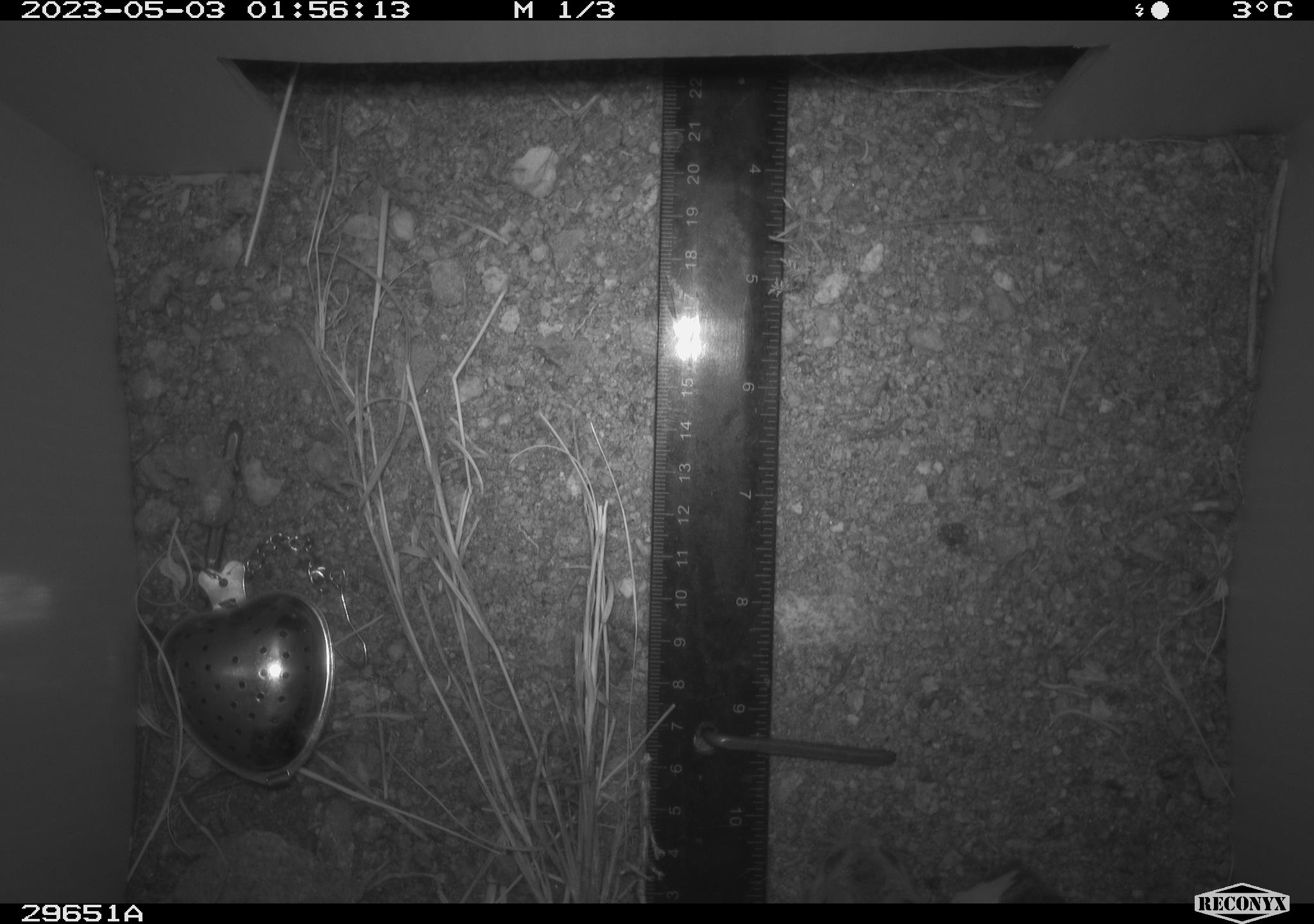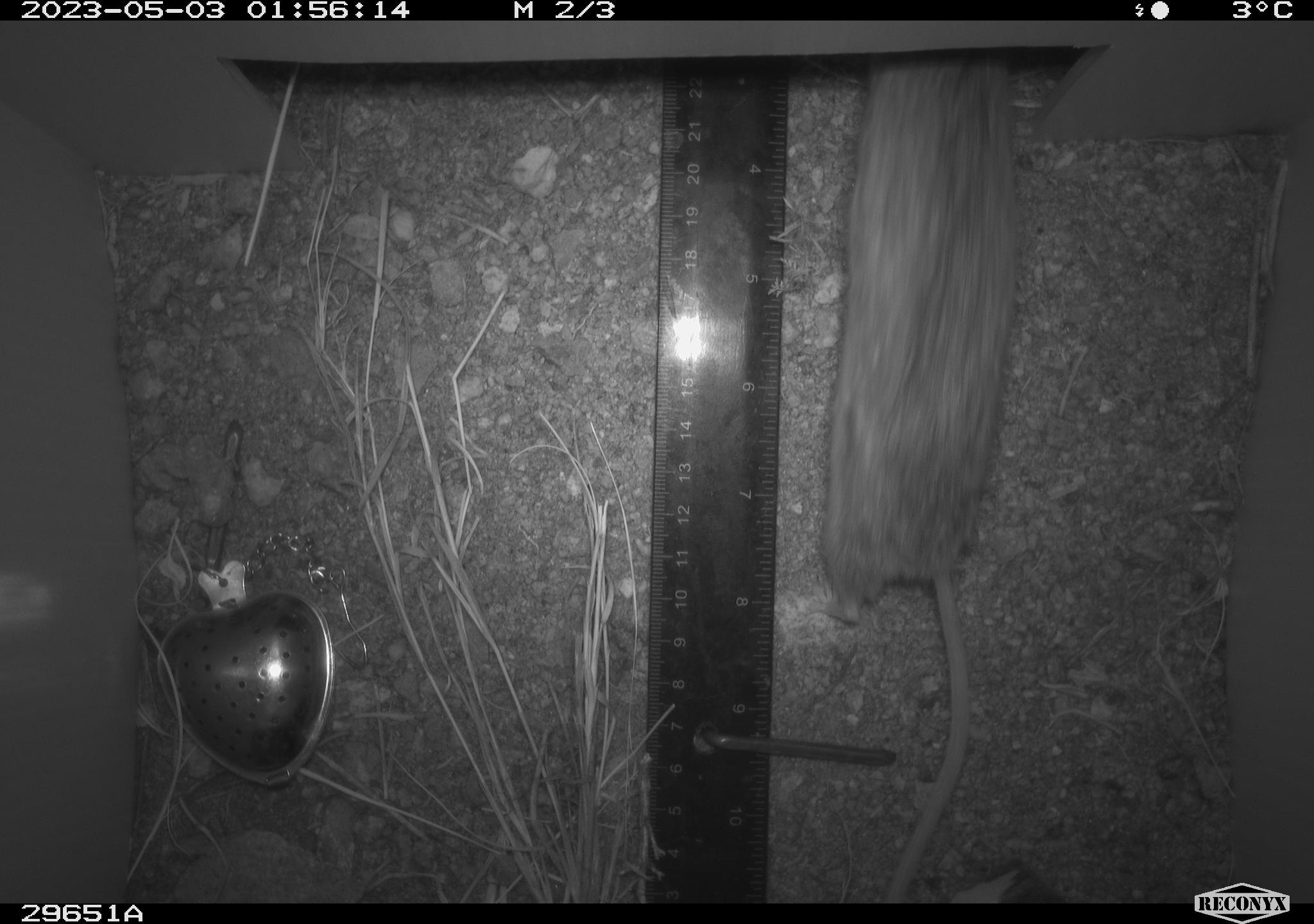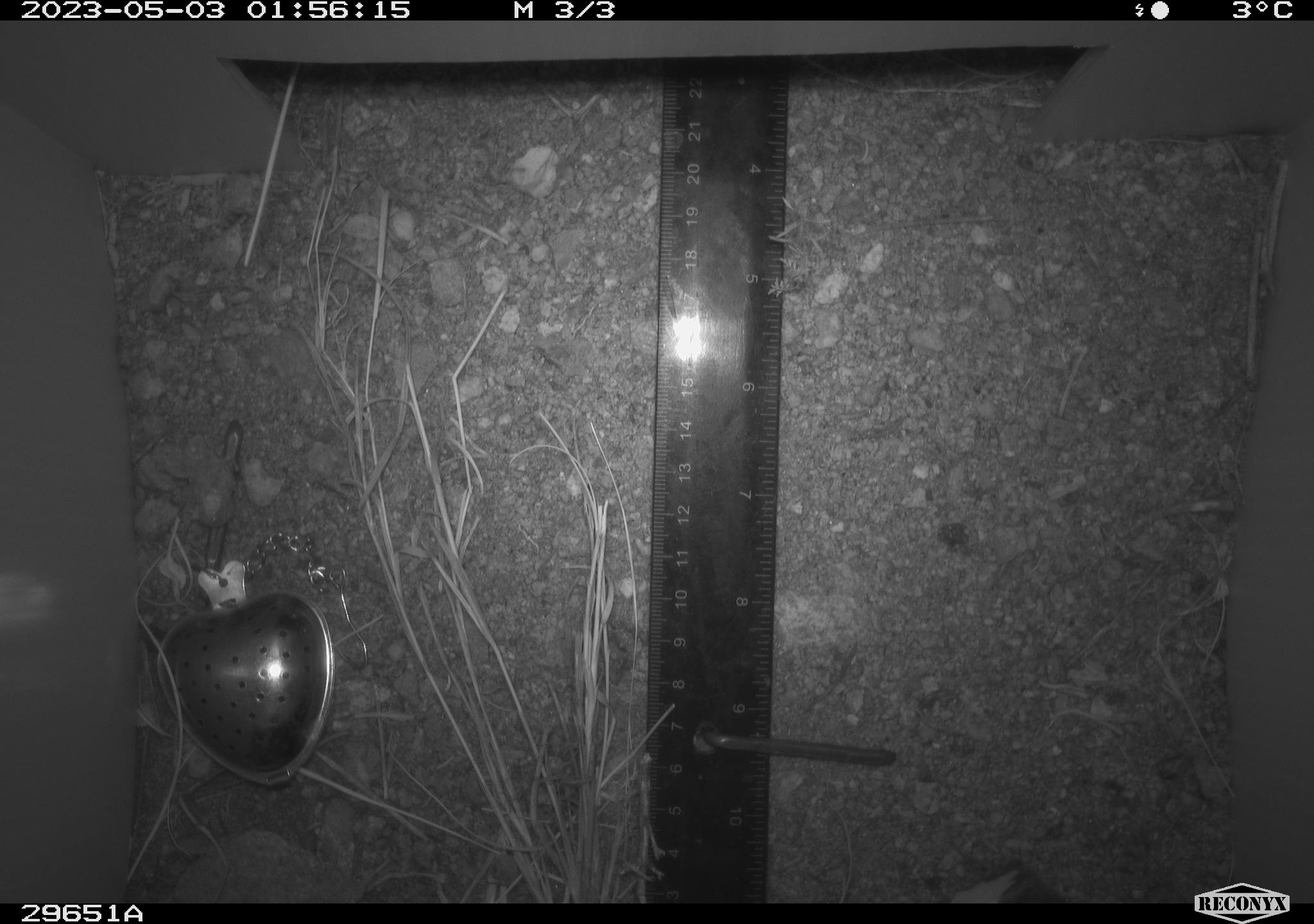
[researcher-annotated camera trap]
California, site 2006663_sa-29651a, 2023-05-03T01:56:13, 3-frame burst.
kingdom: Animalia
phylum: Chordata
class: Mammalia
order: Rodentia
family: Cricetidae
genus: Peromyscus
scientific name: Peromyscus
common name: deer mice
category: peromyscus species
Peromyscus species (deer mice) (Peromyscus).